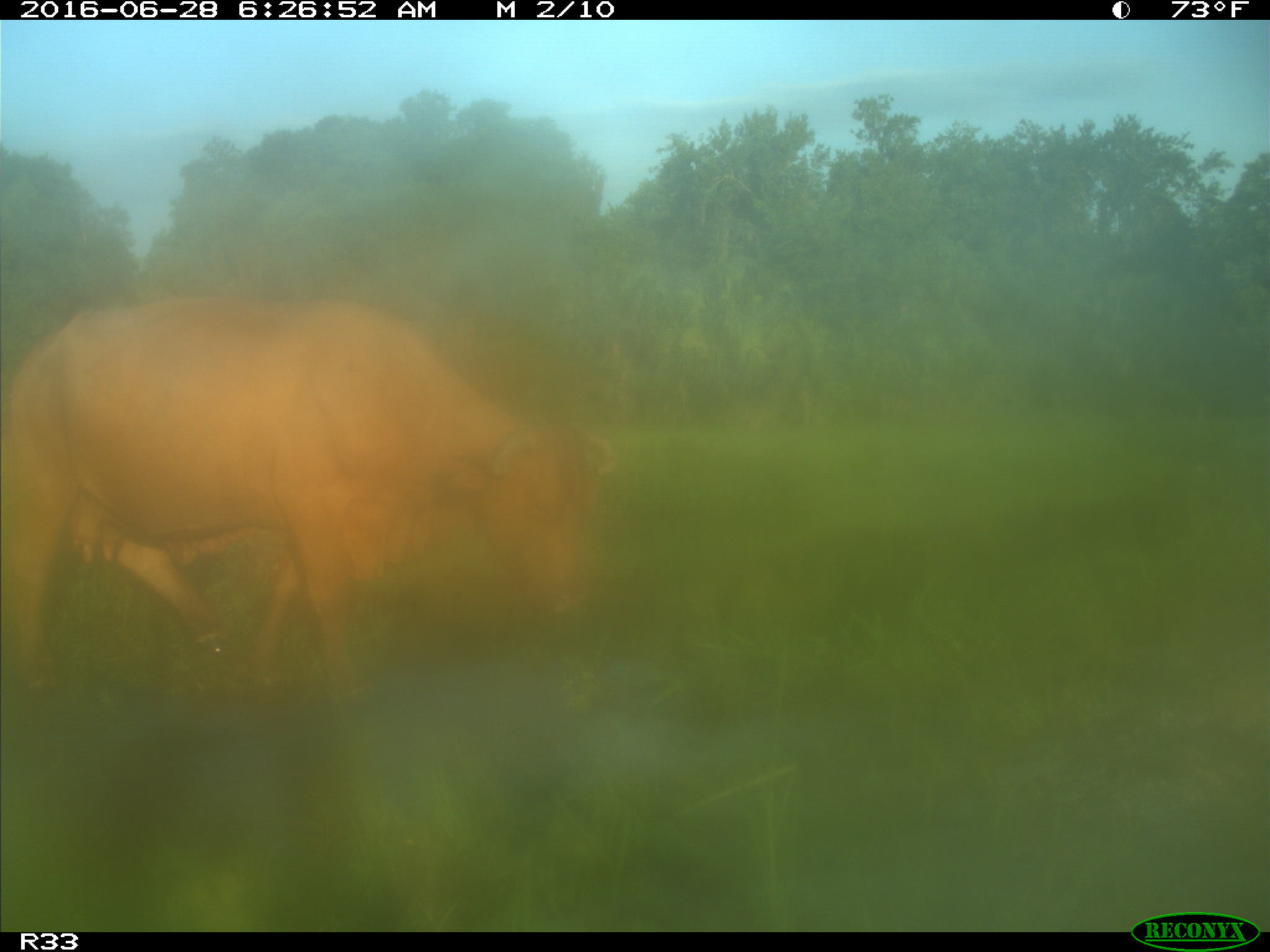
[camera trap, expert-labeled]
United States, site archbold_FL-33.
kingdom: Animalia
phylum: Chordata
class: Mammalia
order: Artiodactyla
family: Bovidae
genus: Bos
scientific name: Bos taurus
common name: domestic cow